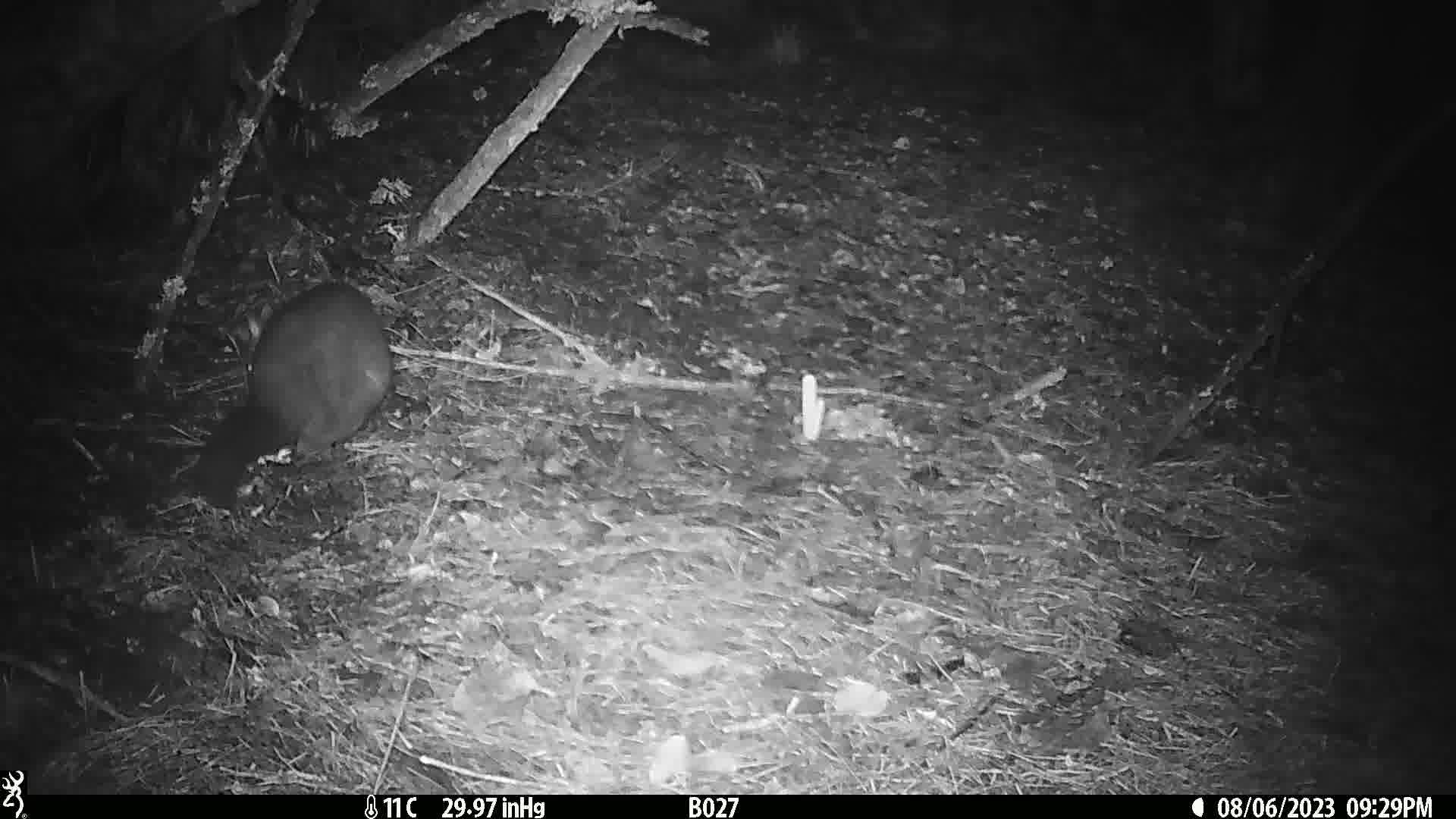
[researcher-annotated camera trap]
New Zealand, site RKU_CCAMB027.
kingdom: Animalia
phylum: Chordata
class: Mammalia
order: Diprotodontia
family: Phalangeridae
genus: Trichosurus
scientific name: Trichosurus vulpecula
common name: common brushtail possum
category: possum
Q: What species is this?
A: Possum (common brushtail possum) (Trichosurus vulpecula).